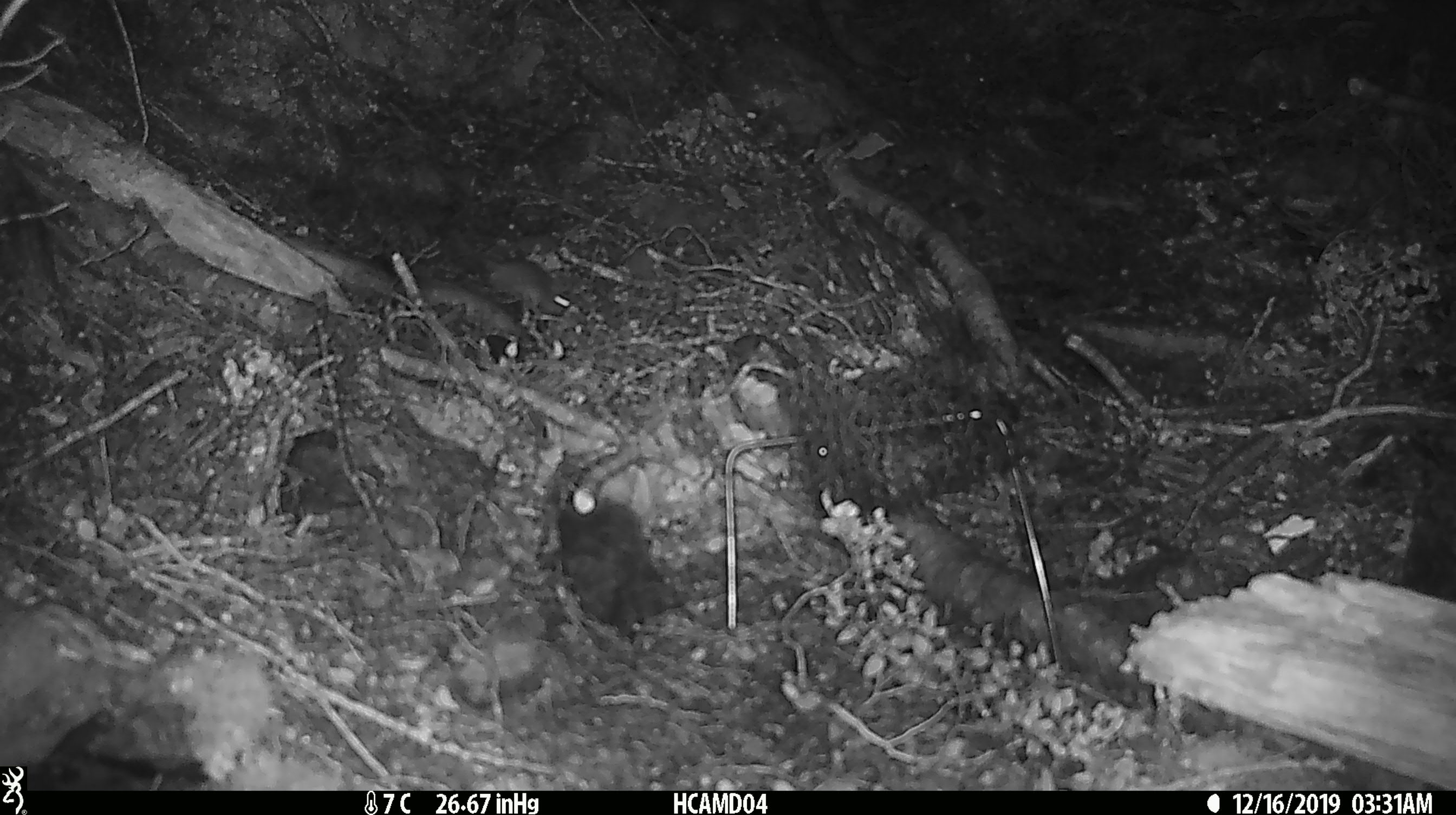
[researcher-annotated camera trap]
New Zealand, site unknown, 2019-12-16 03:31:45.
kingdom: Animalia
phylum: Chordata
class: Mammalia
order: Rodentia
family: Muridae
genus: Mus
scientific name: Mus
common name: mouse